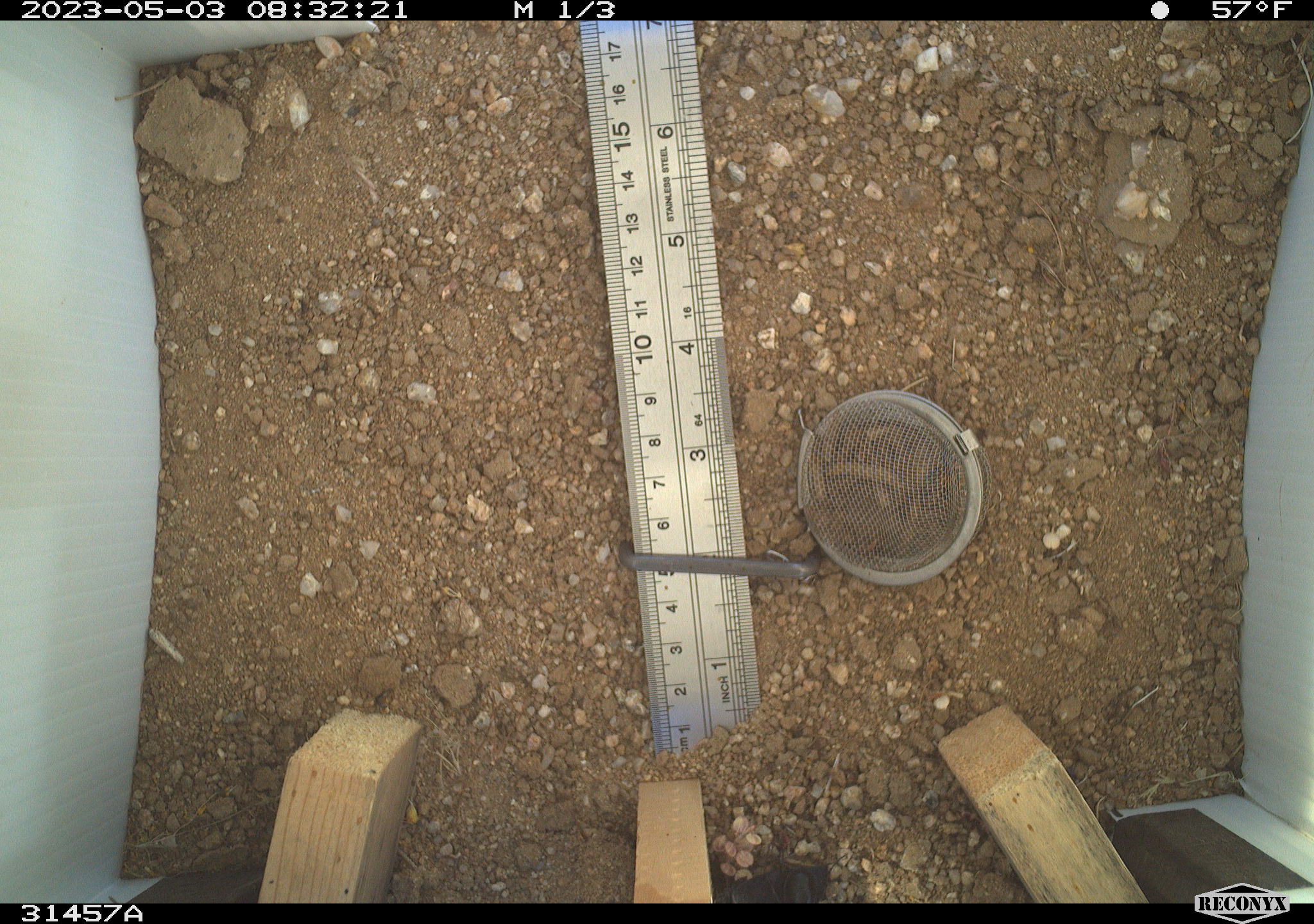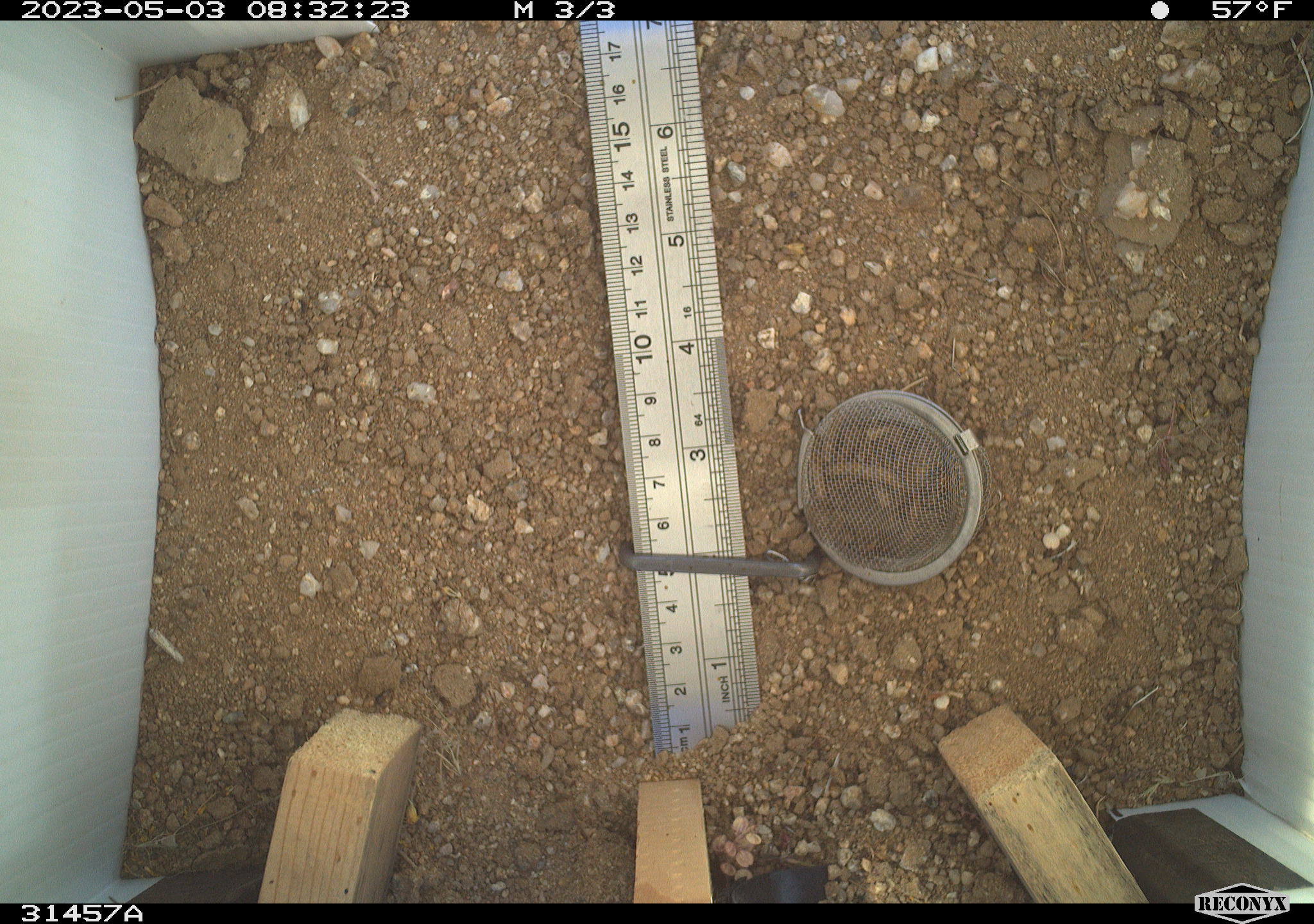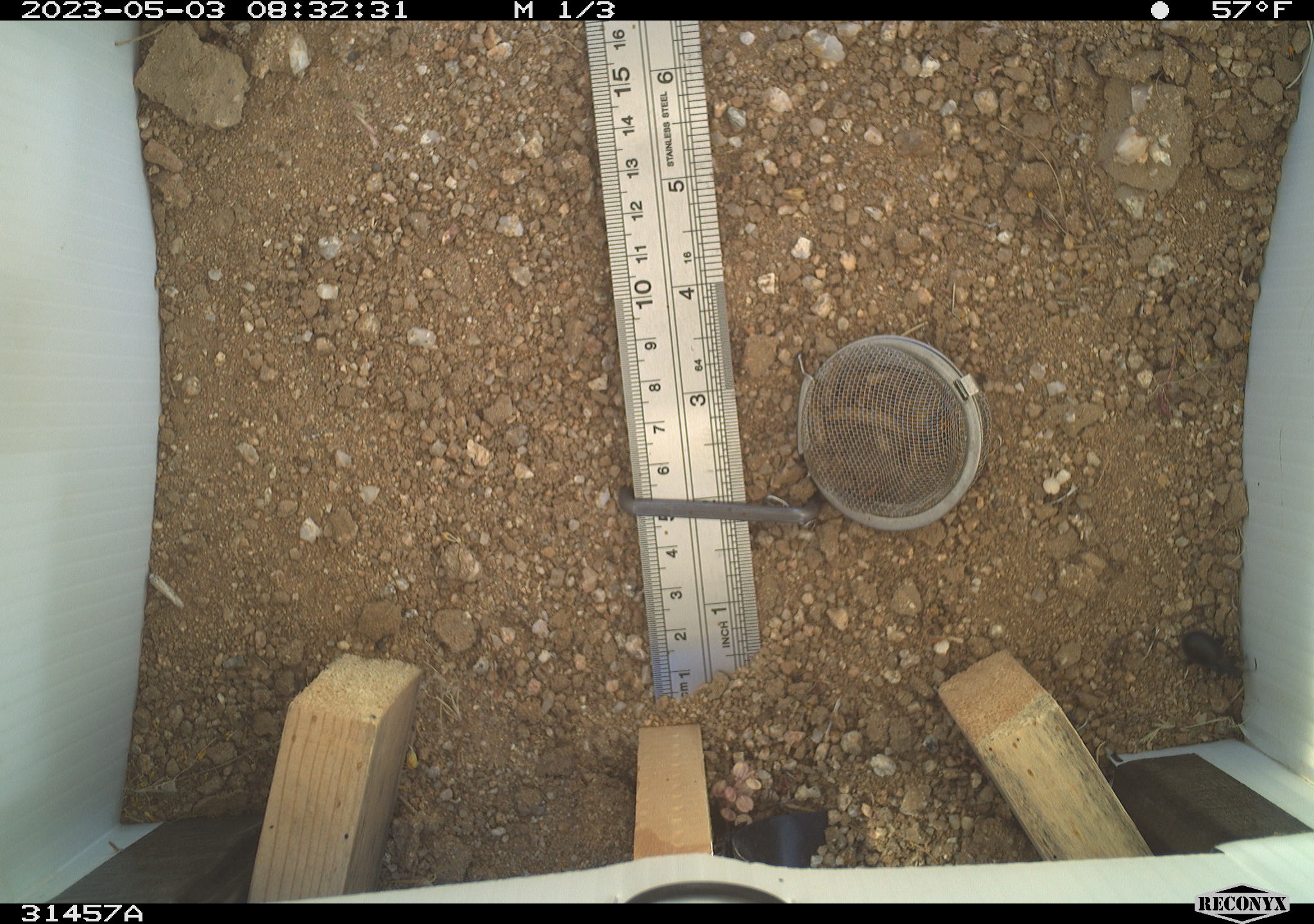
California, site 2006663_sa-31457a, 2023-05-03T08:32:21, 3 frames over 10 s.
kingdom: Animalia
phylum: Arthropoda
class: Insecta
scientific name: Insecta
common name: insect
Insect (Insecta).